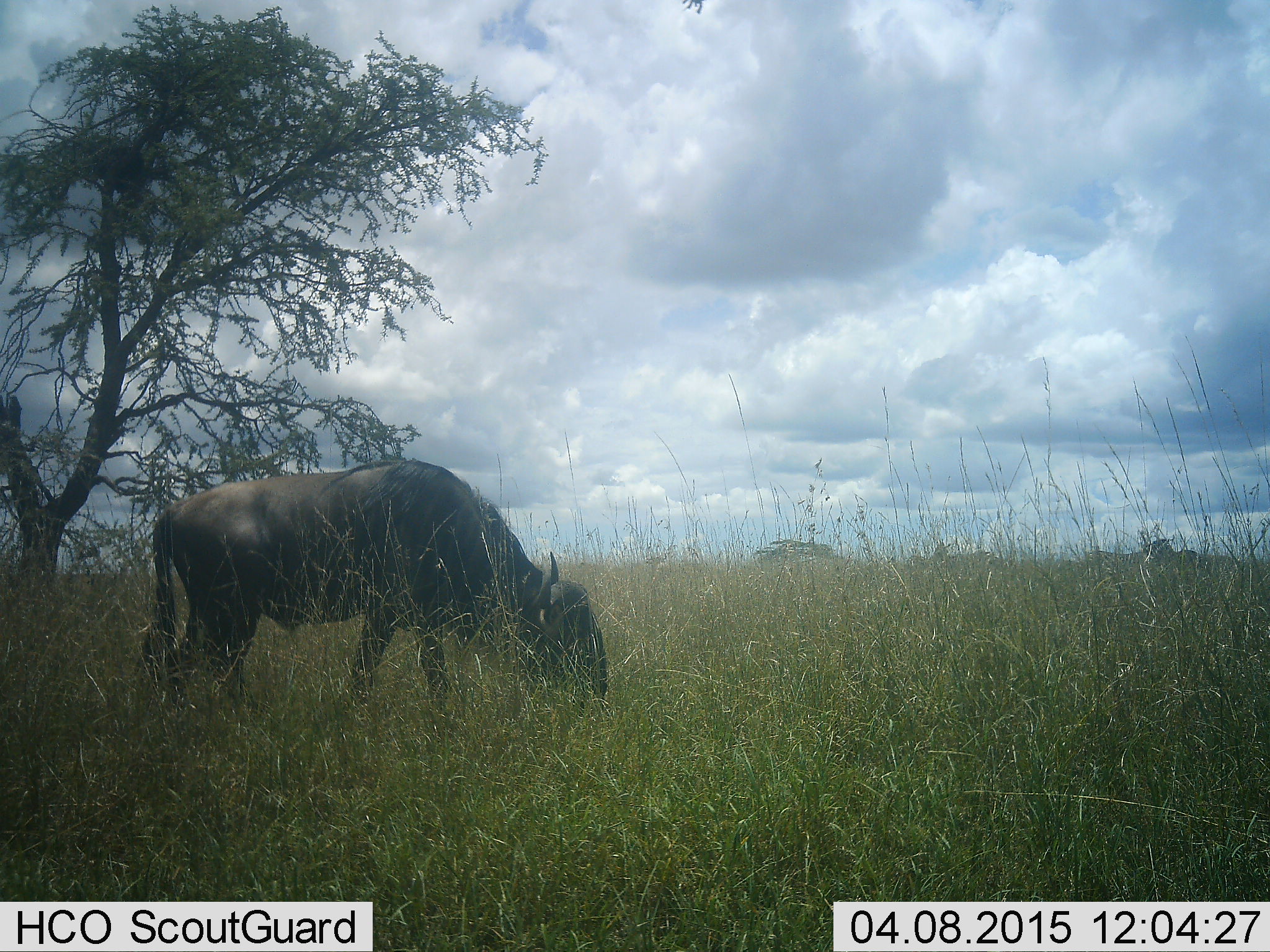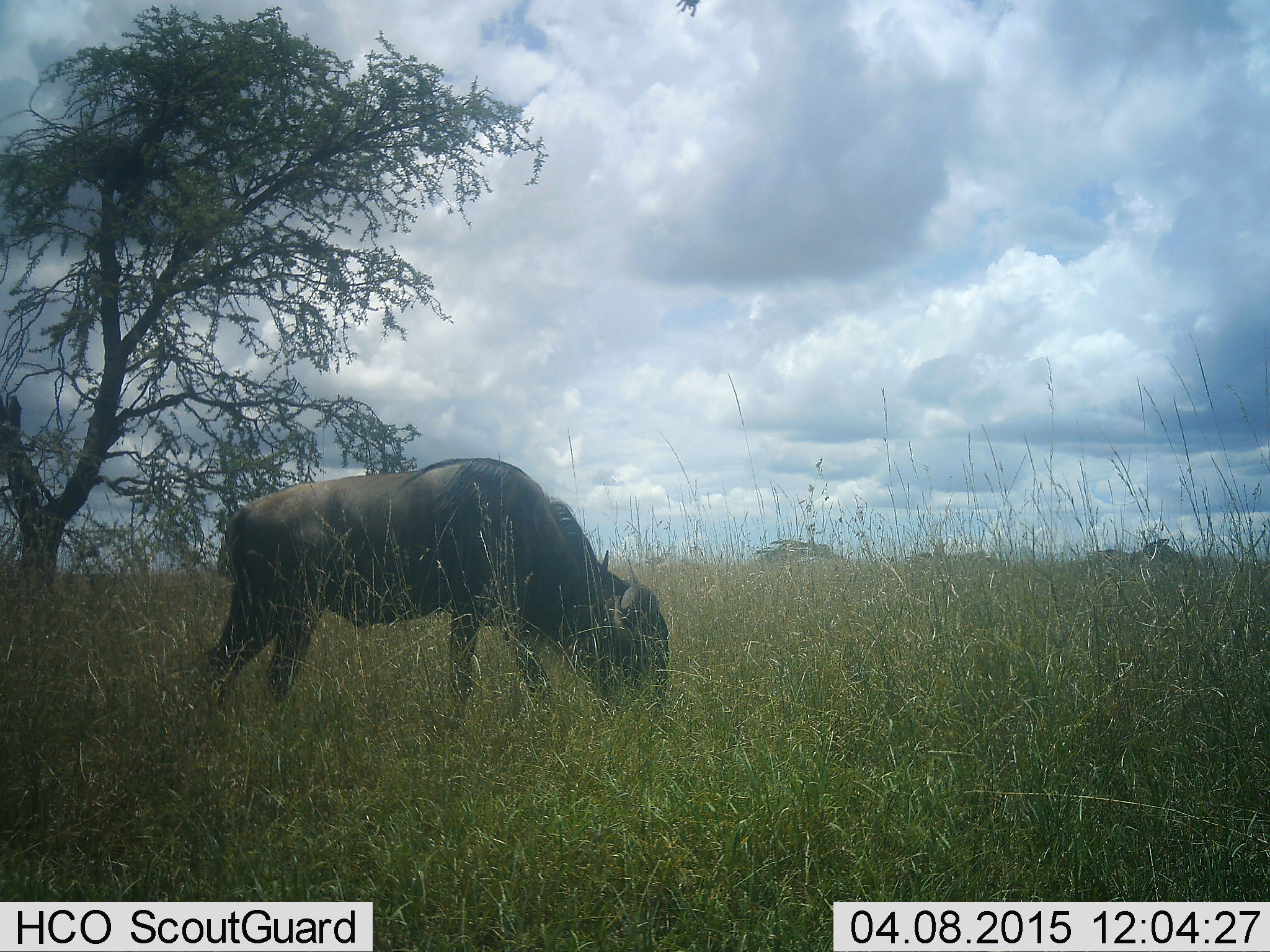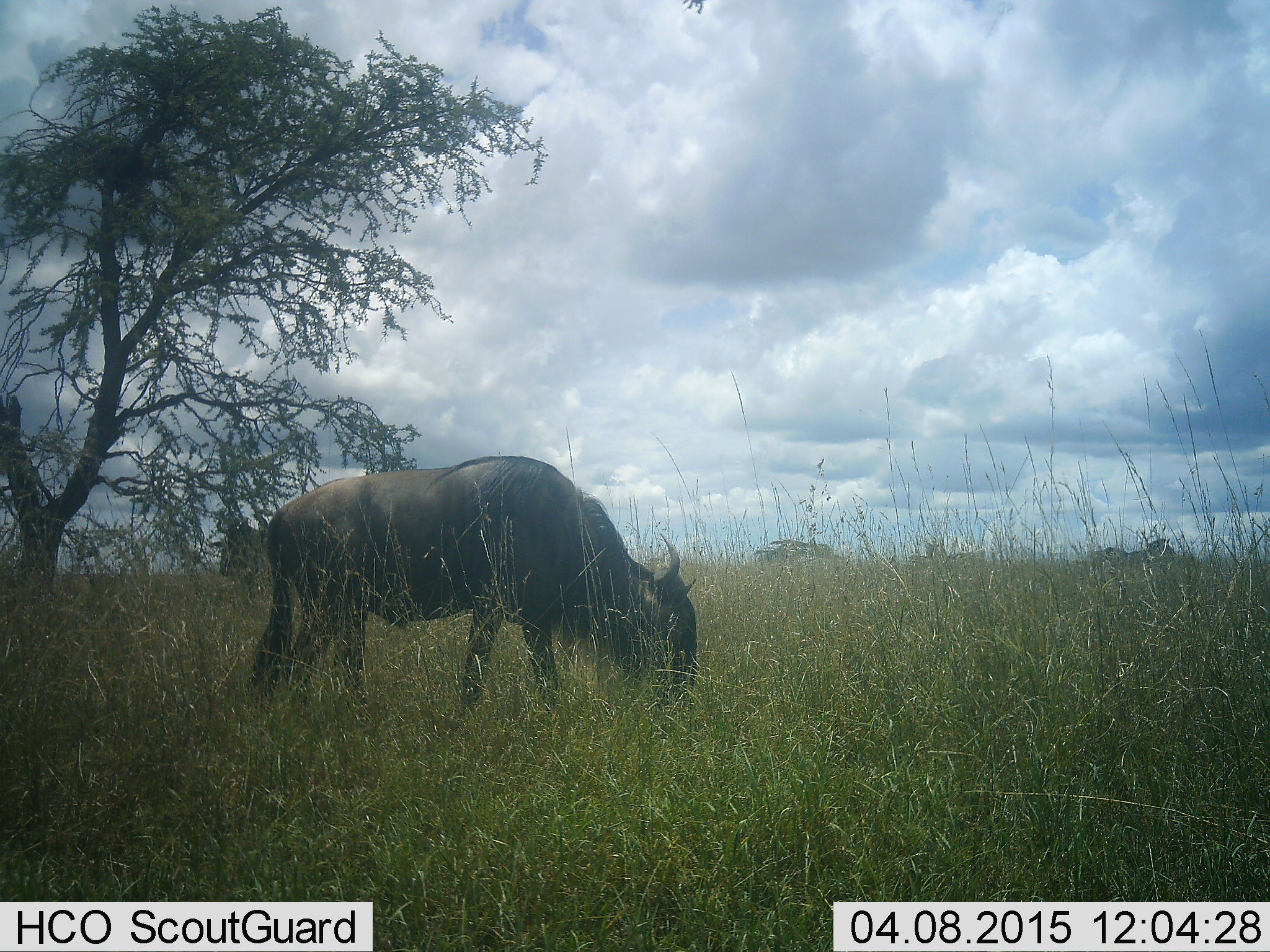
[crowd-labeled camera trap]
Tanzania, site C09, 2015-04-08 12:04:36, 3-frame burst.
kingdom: Animalia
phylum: Chordata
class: Mammalia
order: Artiodactyla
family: Bovidae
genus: Connochaetes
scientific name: Connochaetes taurinus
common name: blue wildebeest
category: wildebeest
Wildebeest (blue wildebeest) (Connochaetes taurinus), count 1. Behavior (volunteer vote fractions): standing 30%, resting 0%, moving 40%, interacting 0%. Young present (vote fraction): 0%. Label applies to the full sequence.